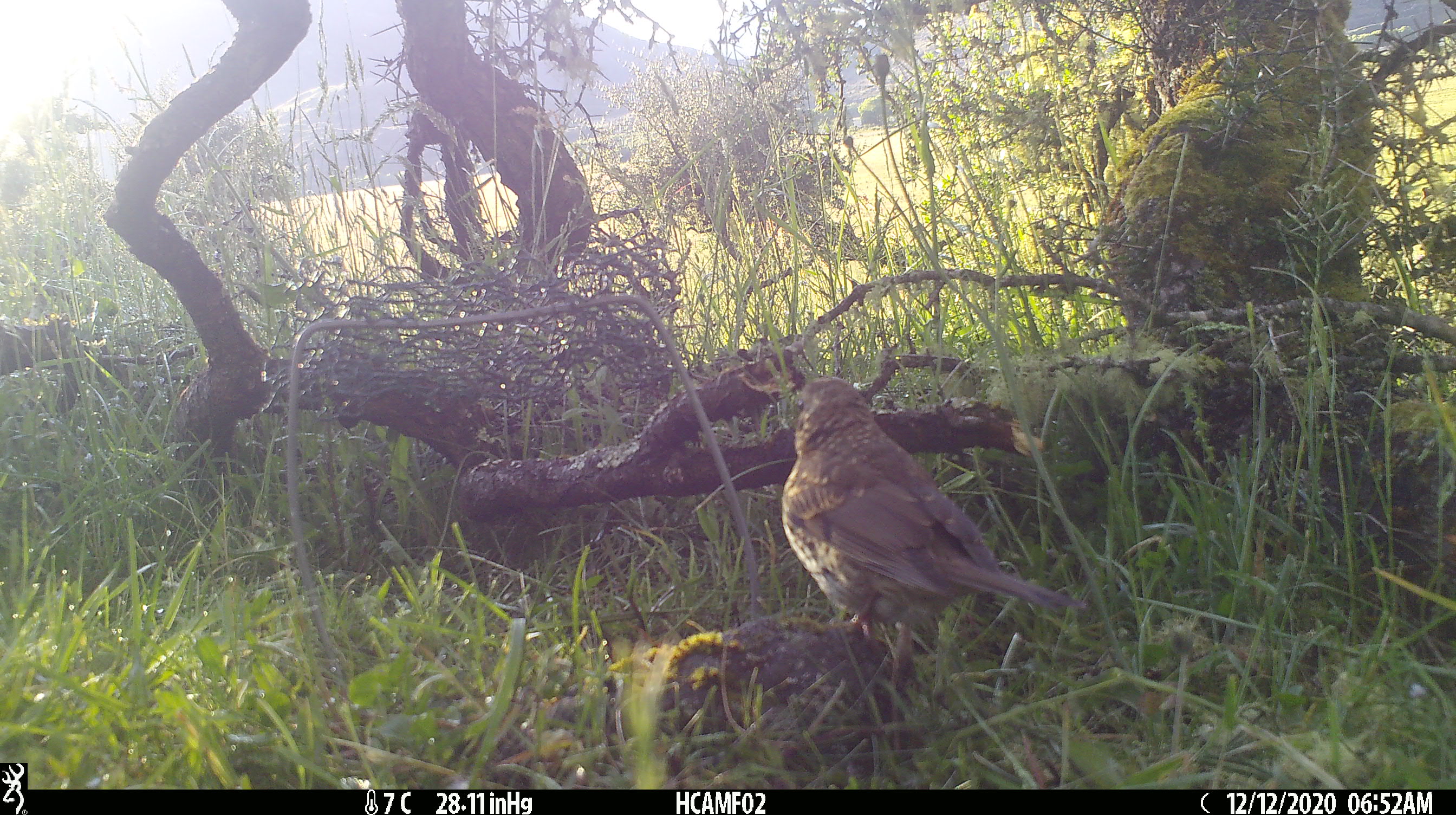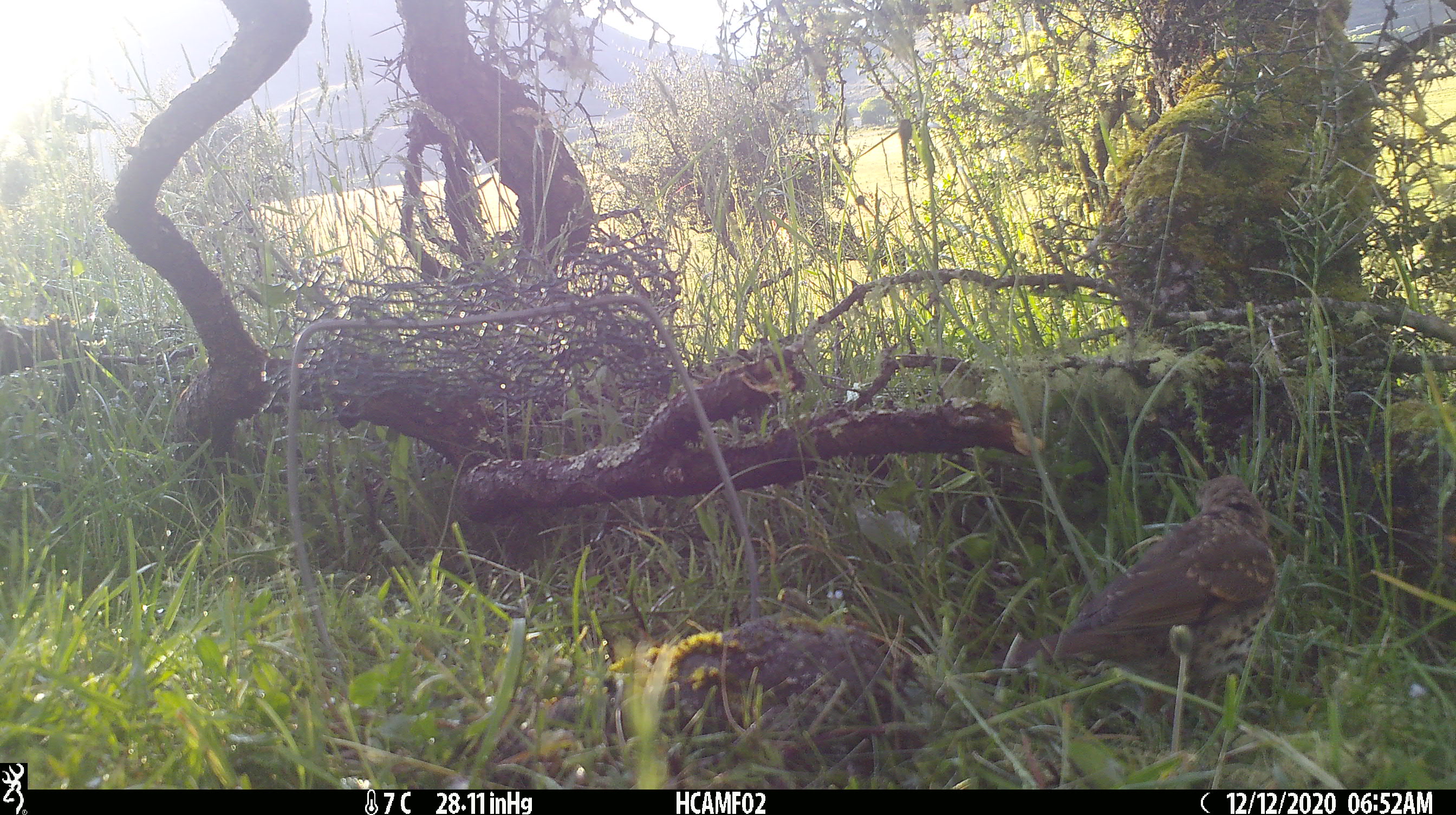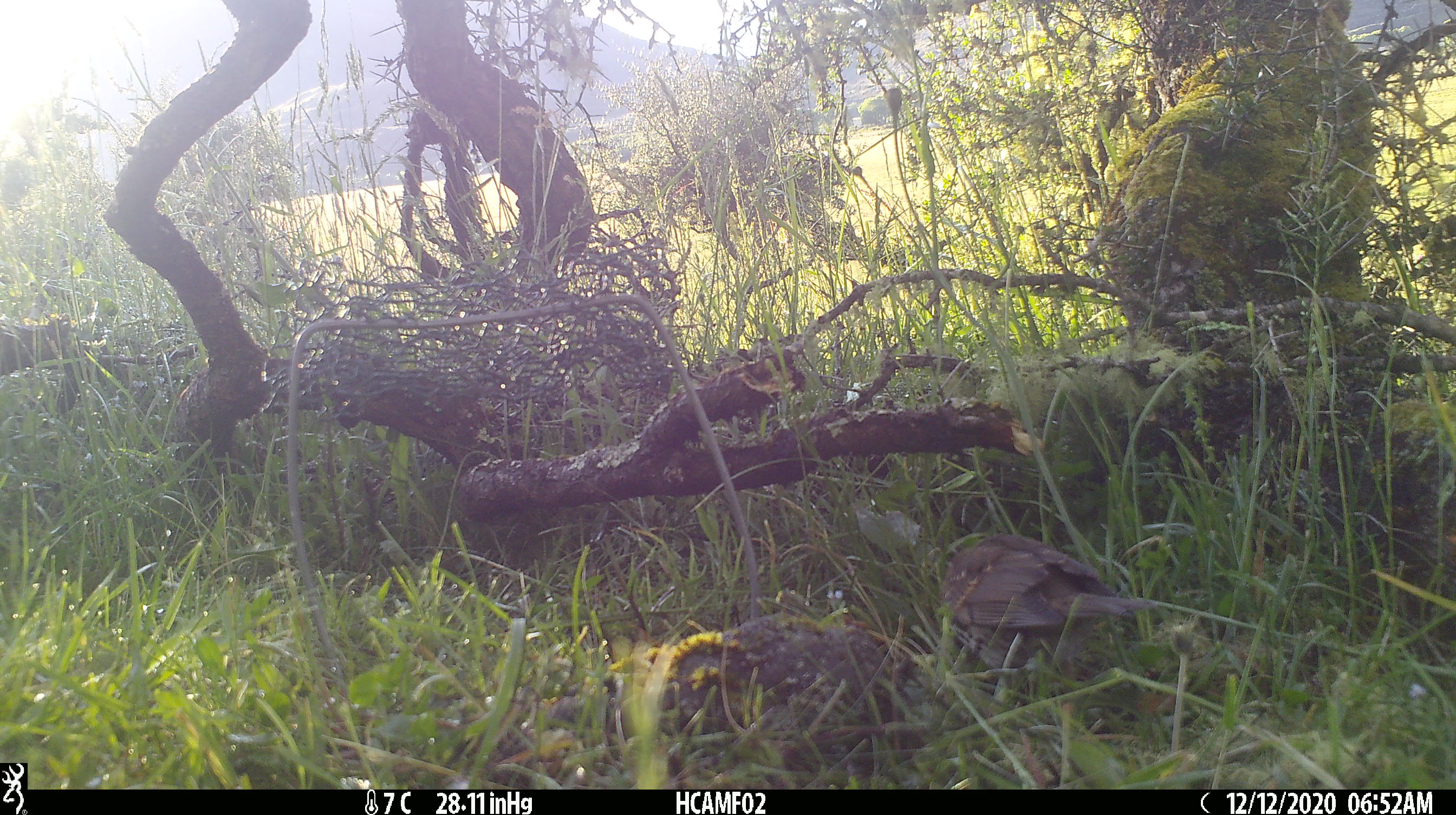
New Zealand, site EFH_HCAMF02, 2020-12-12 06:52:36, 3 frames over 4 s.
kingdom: Animalia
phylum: Chordata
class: Aves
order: Passeriformes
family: Turdidae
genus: Turdus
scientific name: Turdus philomelos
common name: song thrush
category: thrush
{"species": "thrush (song thrush) (Turdus philomelos)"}